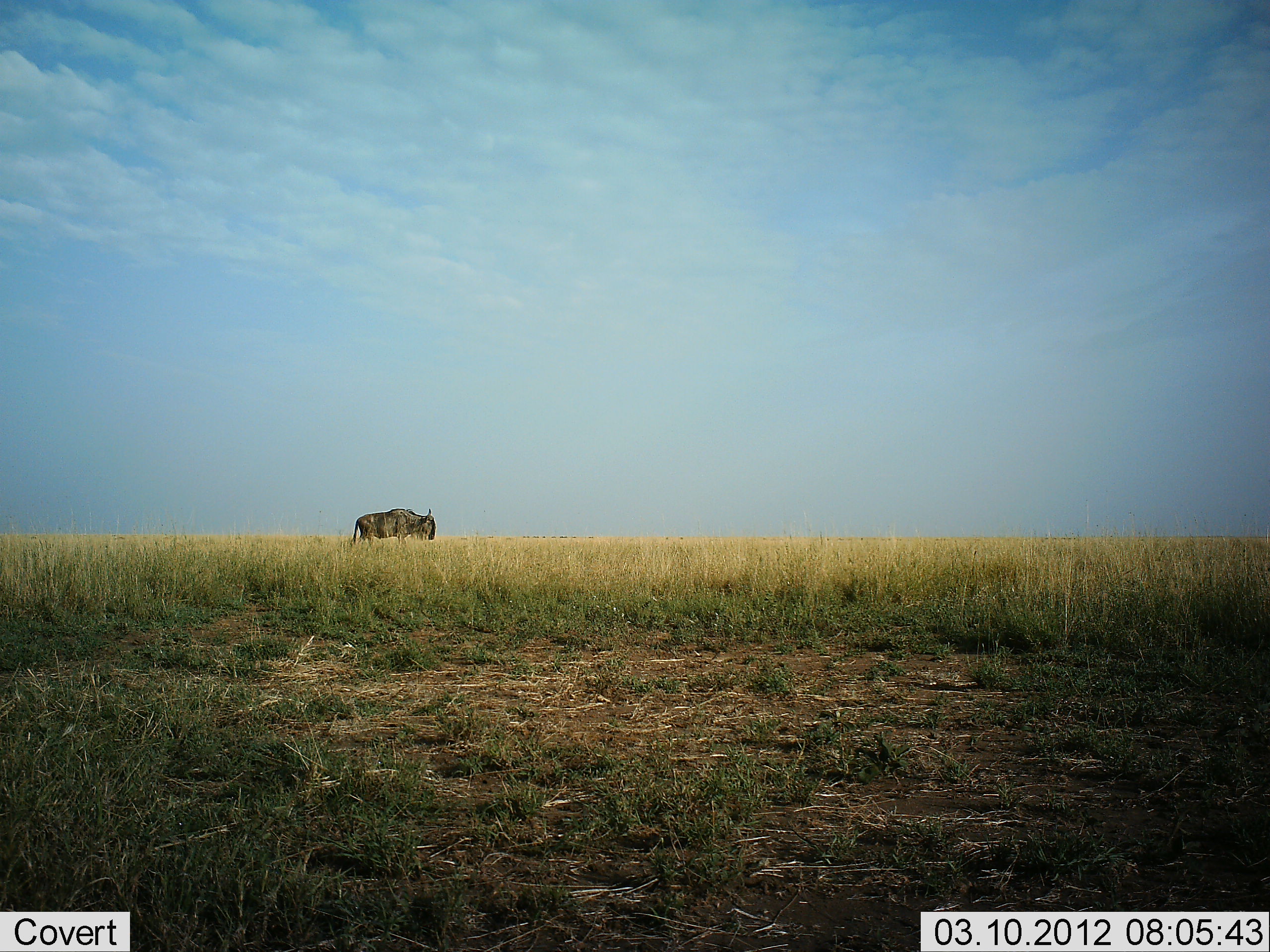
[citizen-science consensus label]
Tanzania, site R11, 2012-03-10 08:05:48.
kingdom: Animalia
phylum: Chordata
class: Mammalia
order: Artiodactyla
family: Bovidae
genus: Connochaetes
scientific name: Connochaetes taurinus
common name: blue wildebeest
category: wildebeest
Wildebeest (blue wildebeest) (Connochaetes taurinus), count 1. Behavior (volunteer vote fractions): standing 54%, resting 0%, moving 46%, interacting 0%. Young present (vote fraction): 0%. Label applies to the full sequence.